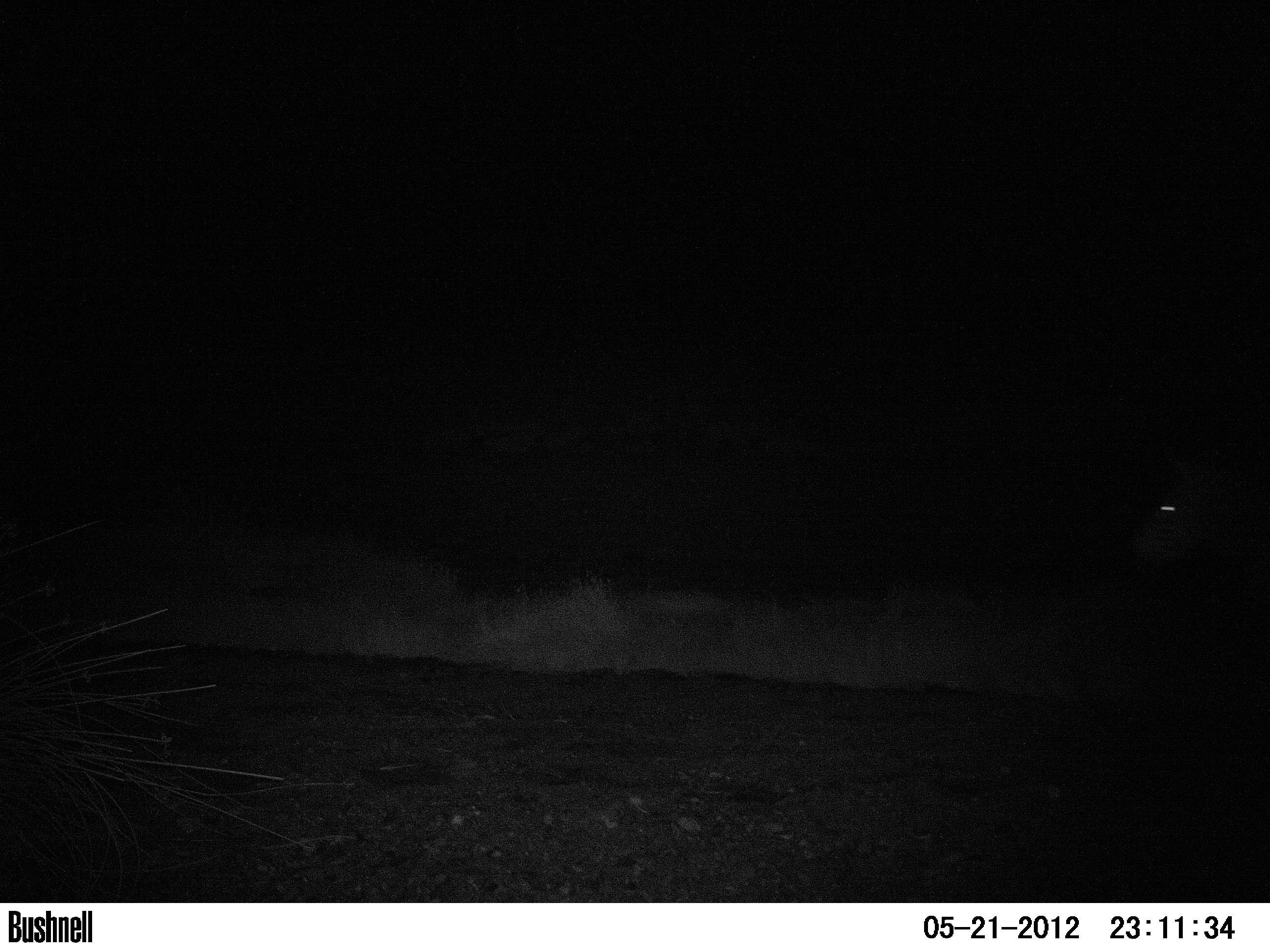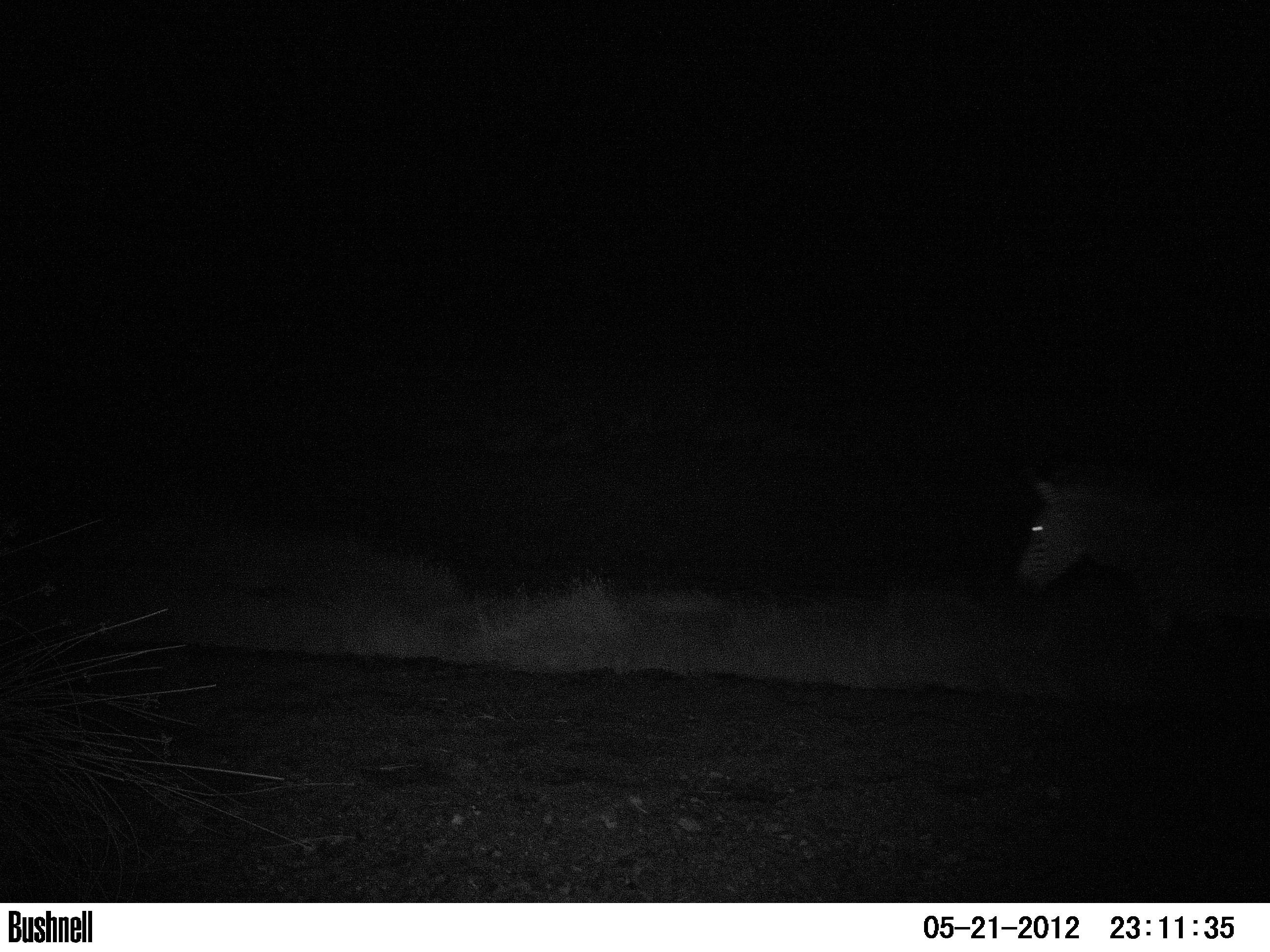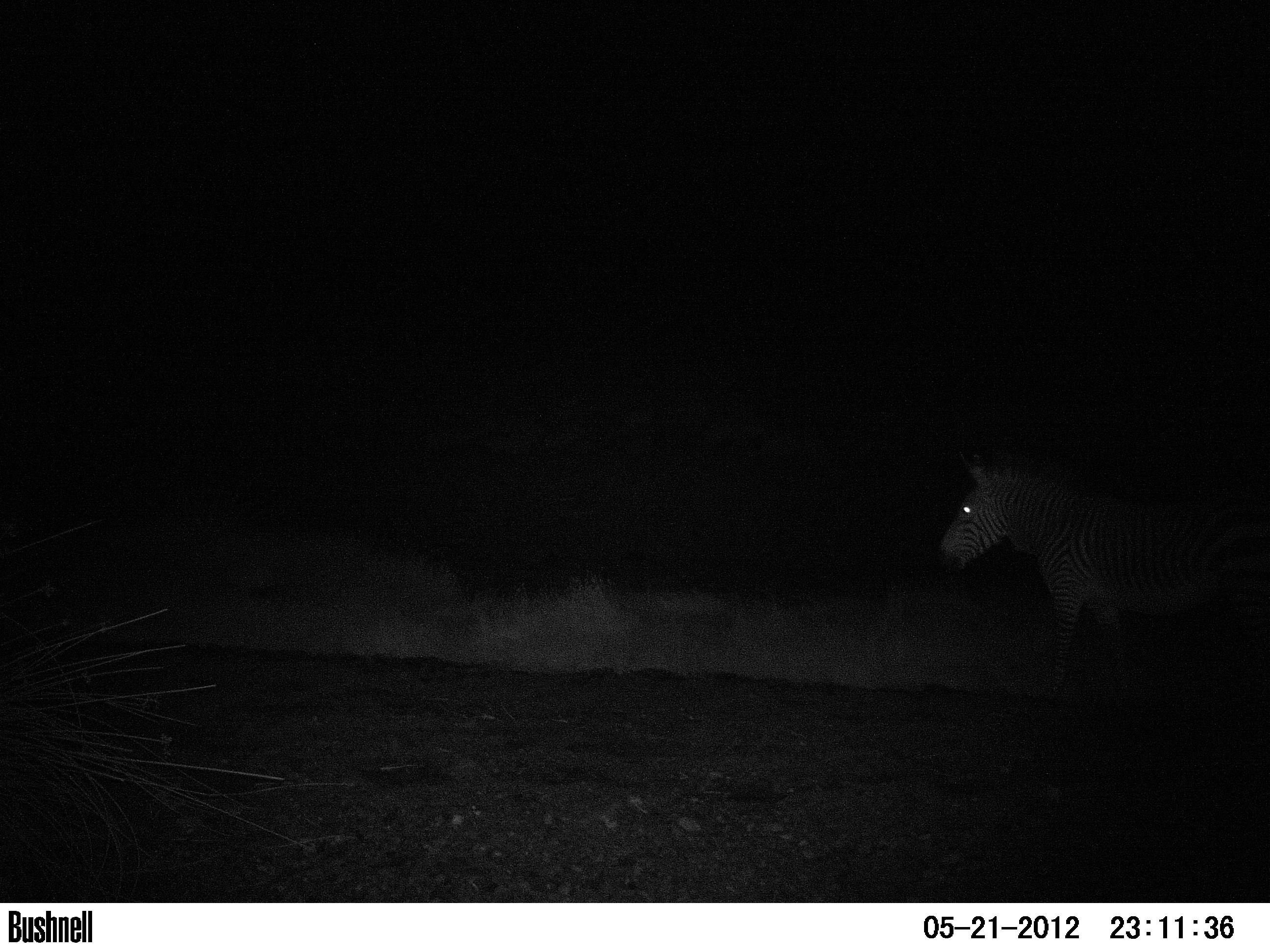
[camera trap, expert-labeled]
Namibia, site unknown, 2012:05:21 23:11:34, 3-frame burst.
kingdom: Animalia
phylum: Chordata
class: Mammalia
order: Perissodactyla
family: Equidae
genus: Equus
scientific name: Equus zebra hartmannae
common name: hartmann's mountain zebra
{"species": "Equus zebra hartmannae (hartmann's mountain zebra)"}